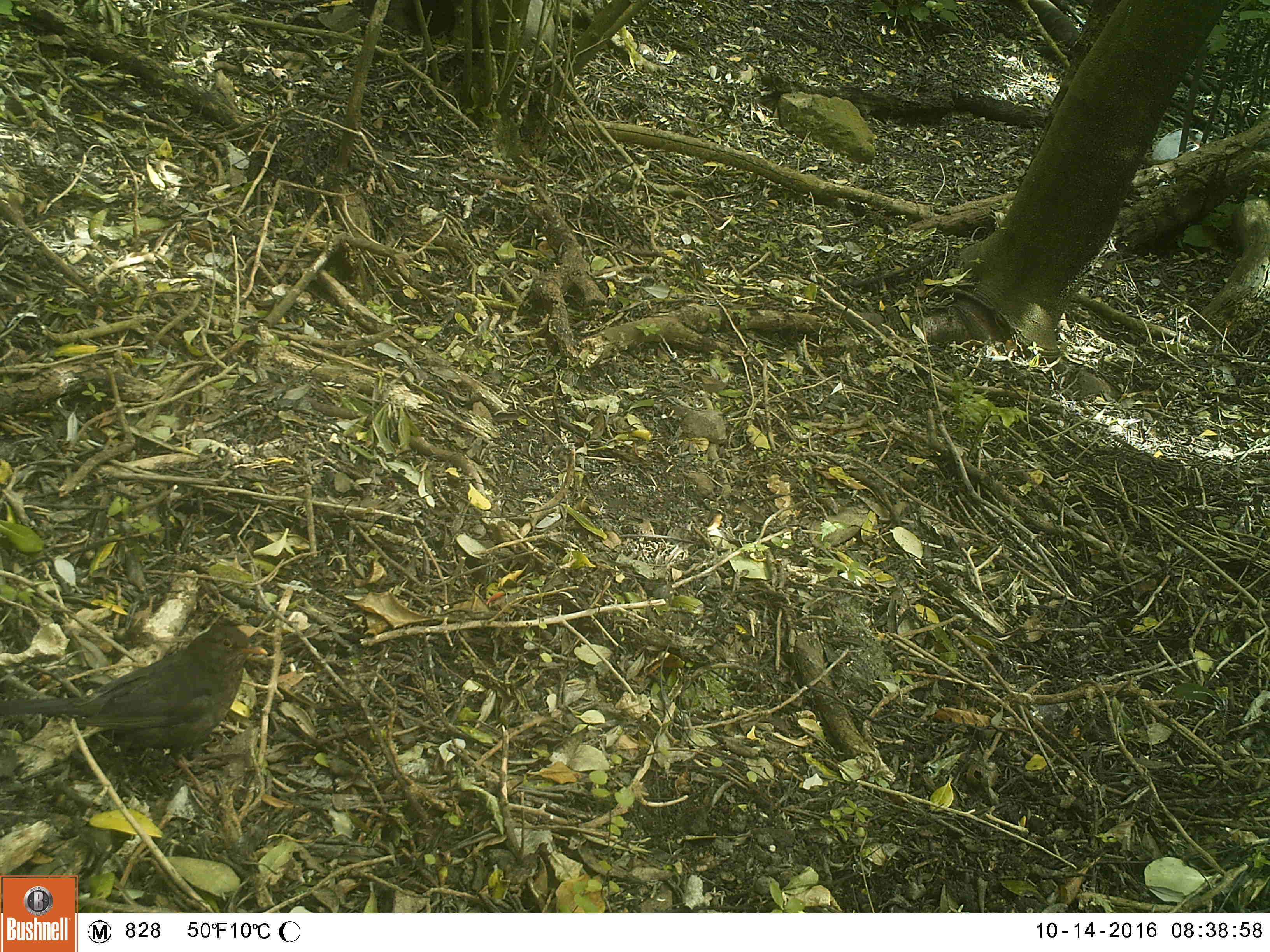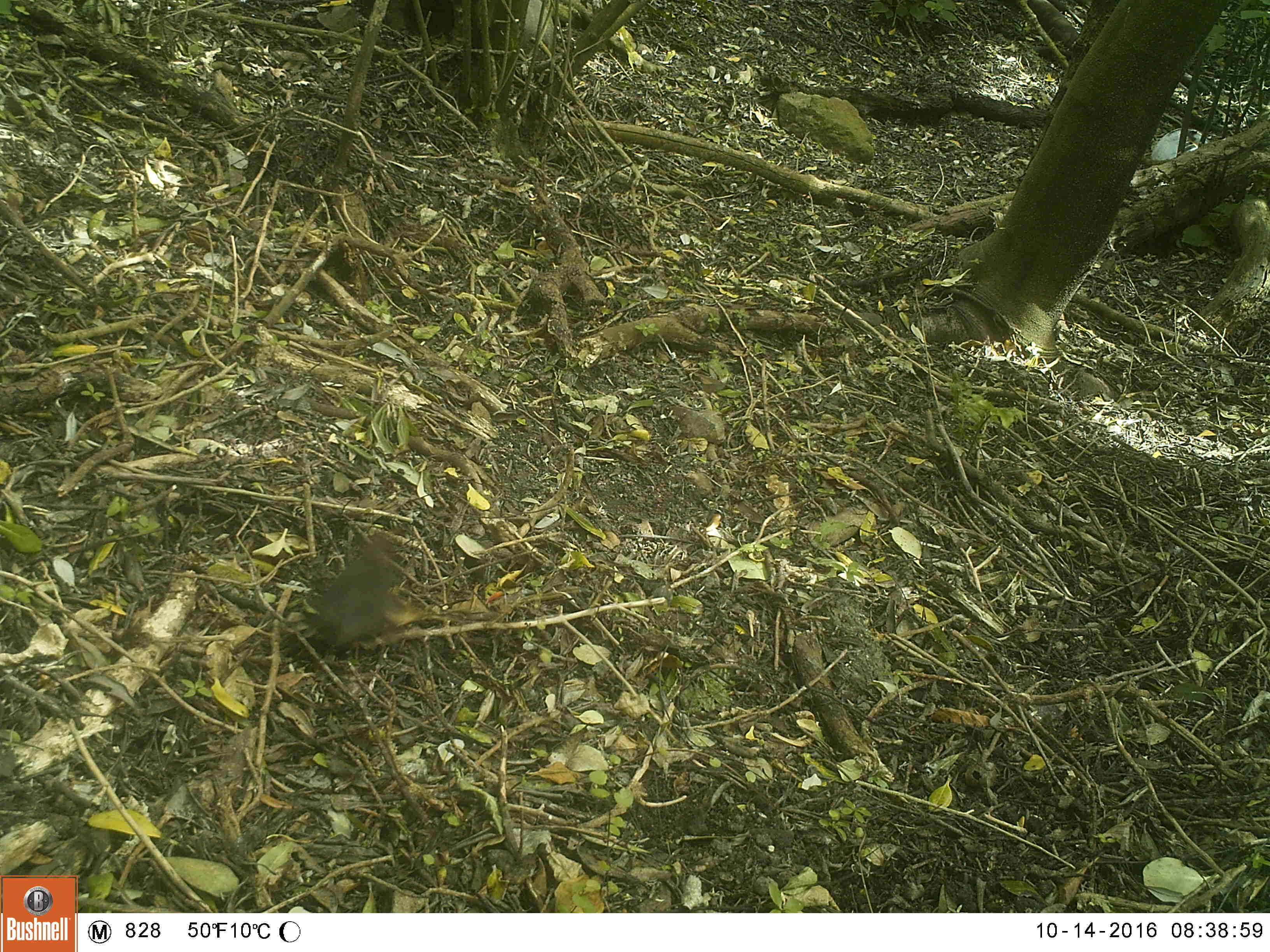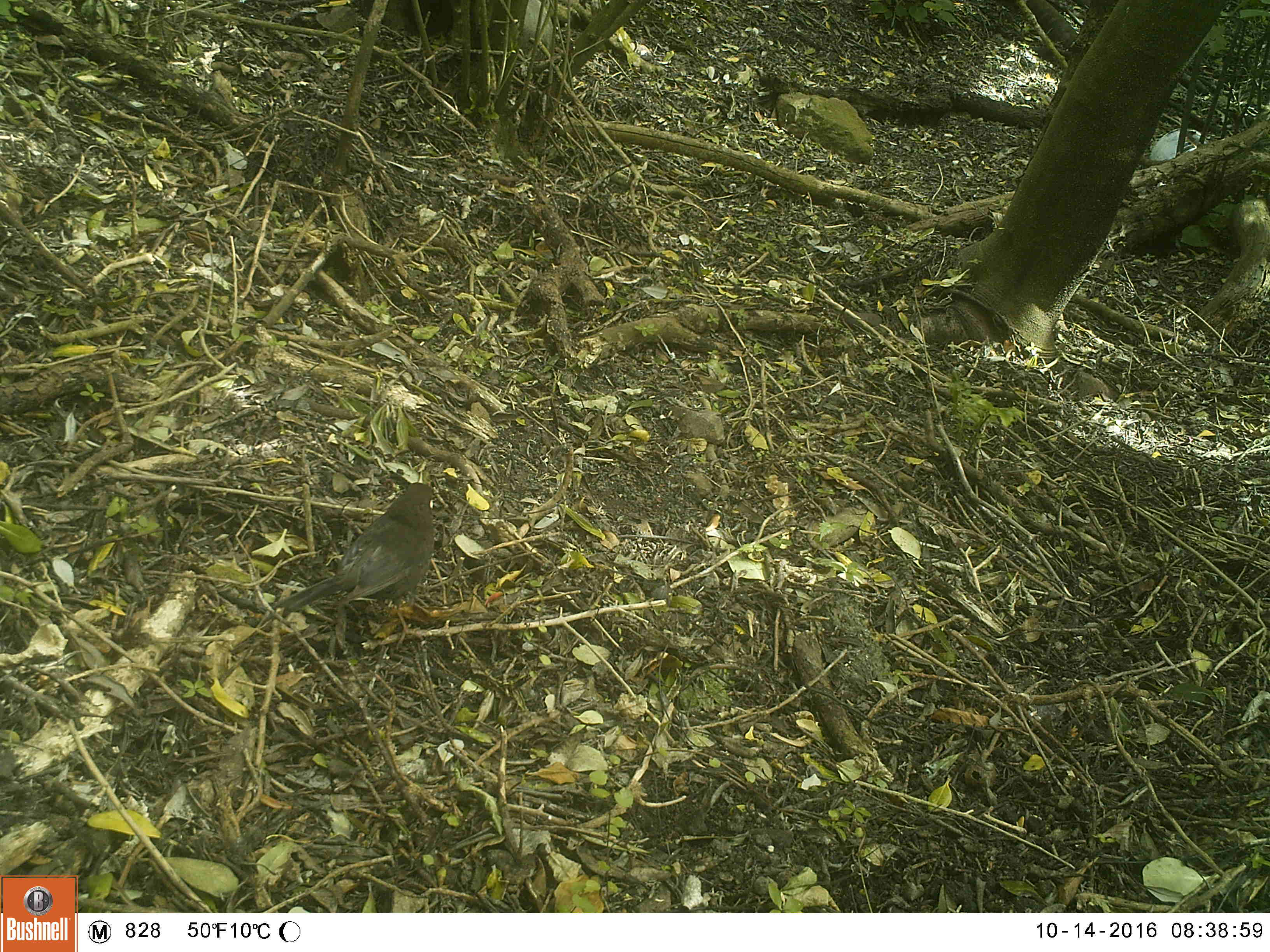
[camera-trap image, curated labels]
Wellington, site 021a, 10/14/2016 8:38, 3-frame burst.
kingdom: Animalia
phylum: Chordata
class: Aves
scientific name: Aves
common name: bird